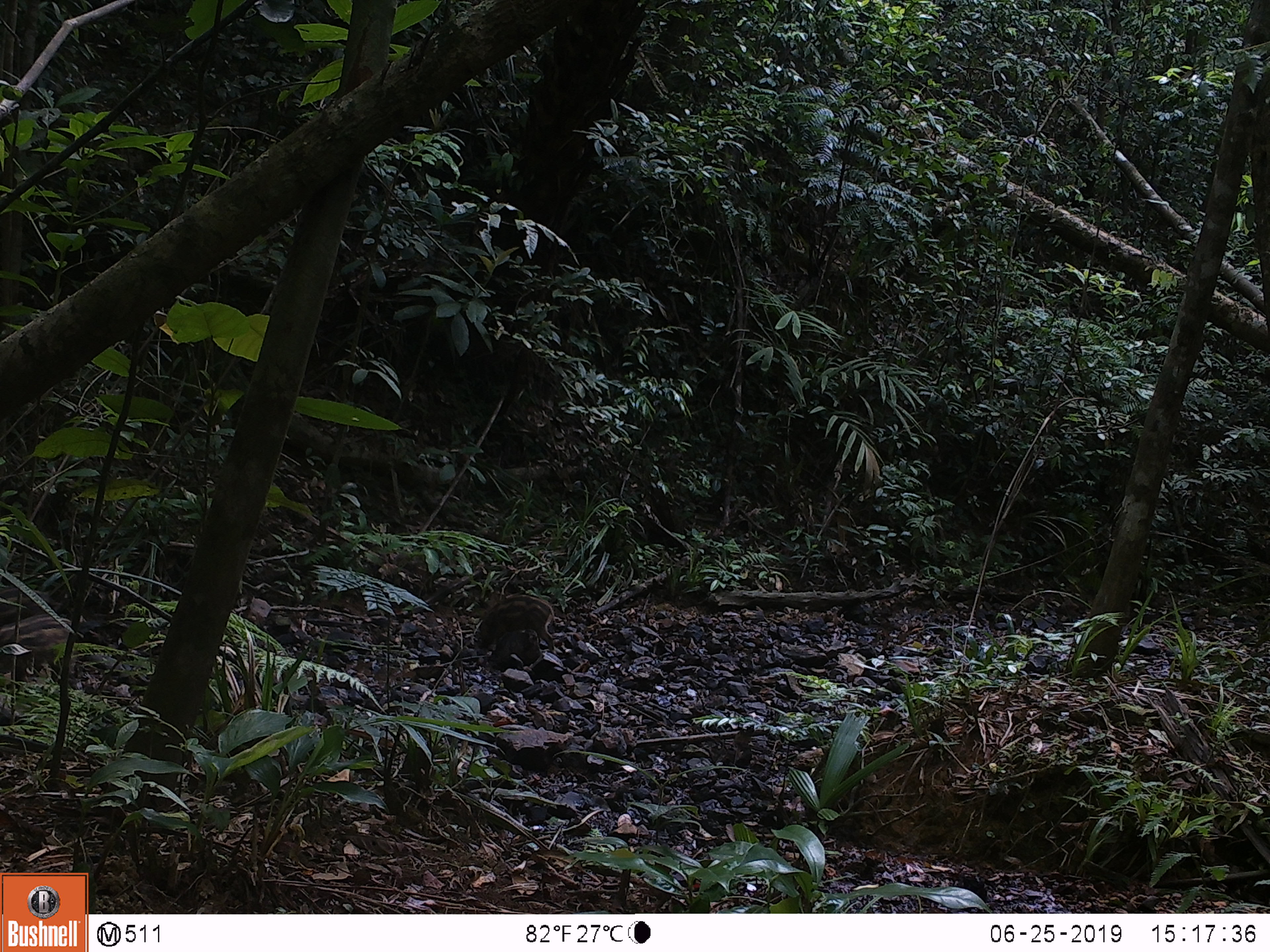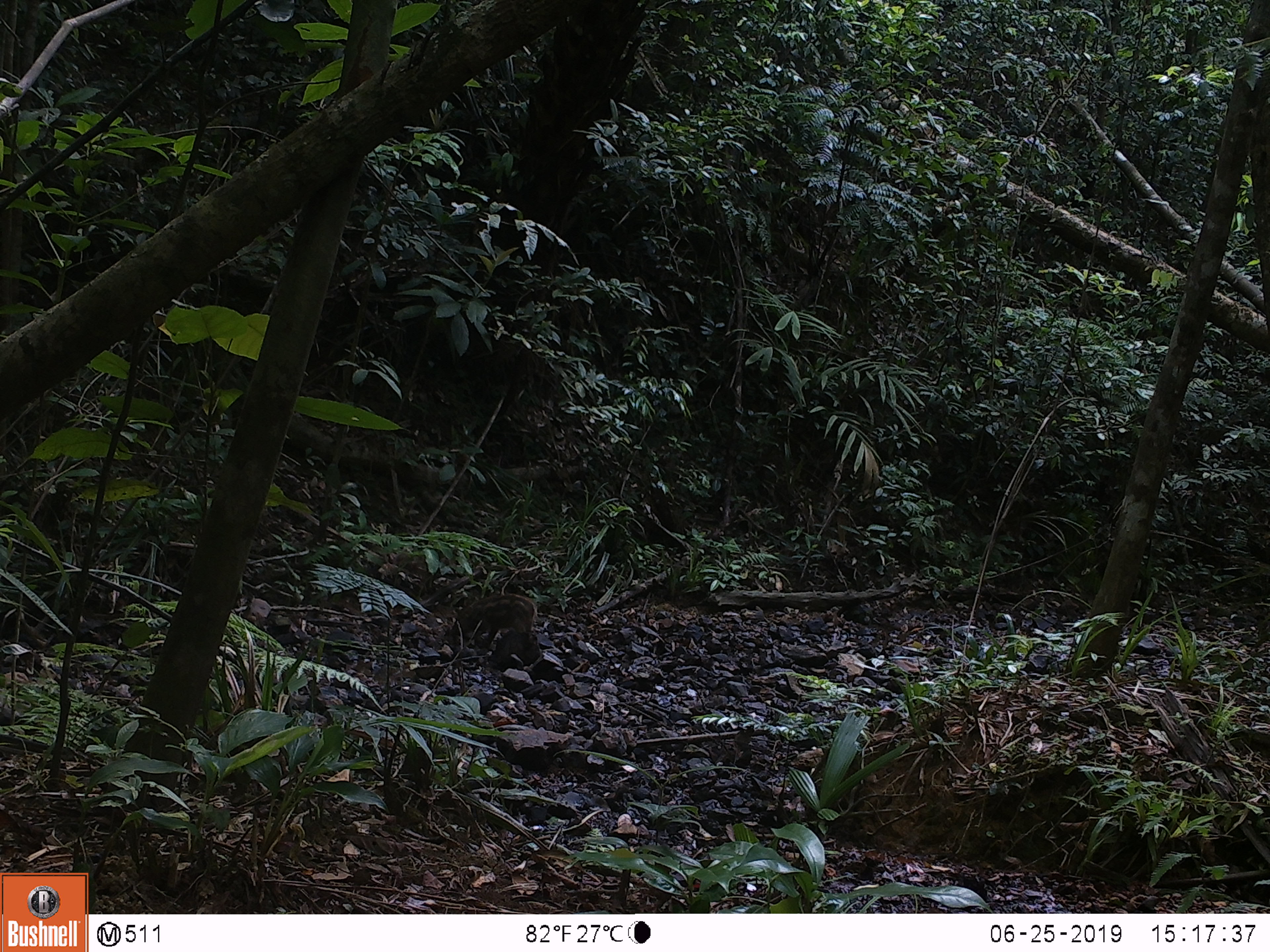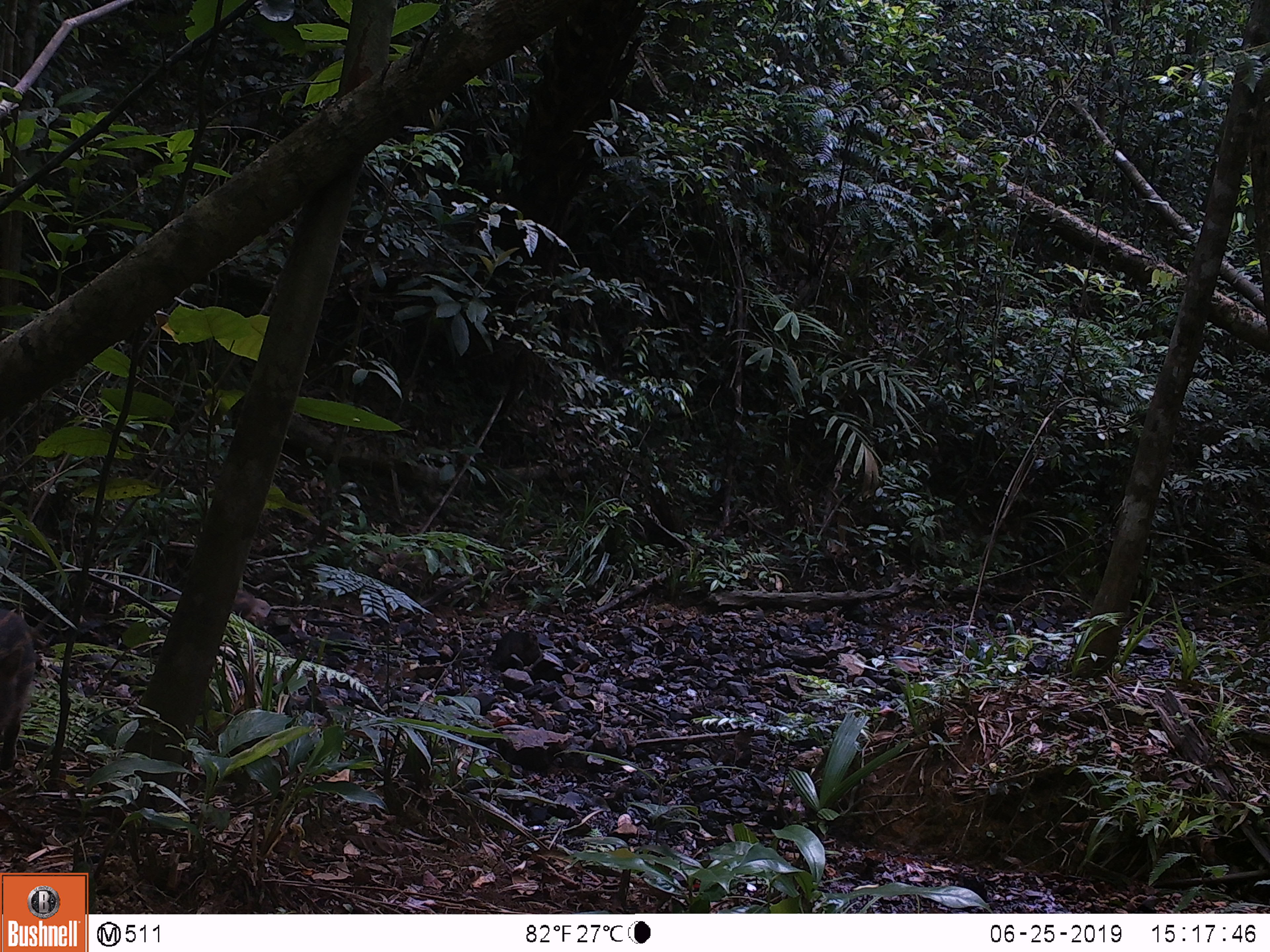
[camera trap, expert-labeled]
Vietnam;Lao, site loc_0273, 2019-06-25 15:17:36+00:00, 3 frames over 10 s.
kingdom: Animalia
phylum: Chordata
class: Mammalia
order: Artiodactyla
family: Suidae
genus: Sus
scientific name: Sus scrofa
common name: eurasian wild pig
Eurasian wild pig (Sus scrofa). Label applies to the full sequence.